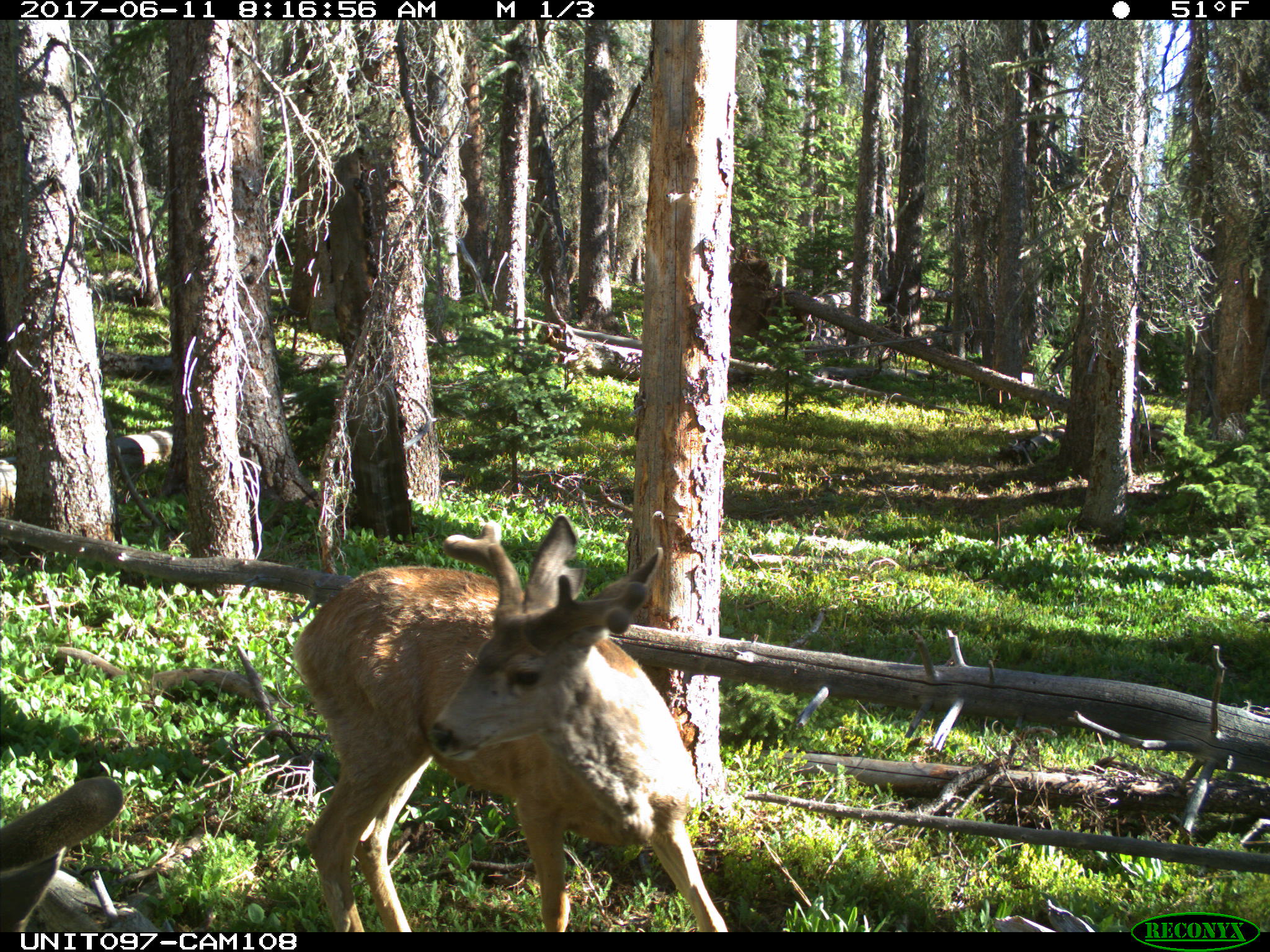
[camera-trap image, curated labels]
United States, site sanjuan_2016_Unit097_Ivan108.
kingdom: Animalia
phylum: Chordata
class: Mammalia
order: Artiodactyla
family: Cervidae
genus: Odocoileus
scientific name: Odocoileus hemionus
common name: mule deer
Odocoileus hemionus (mule deer).